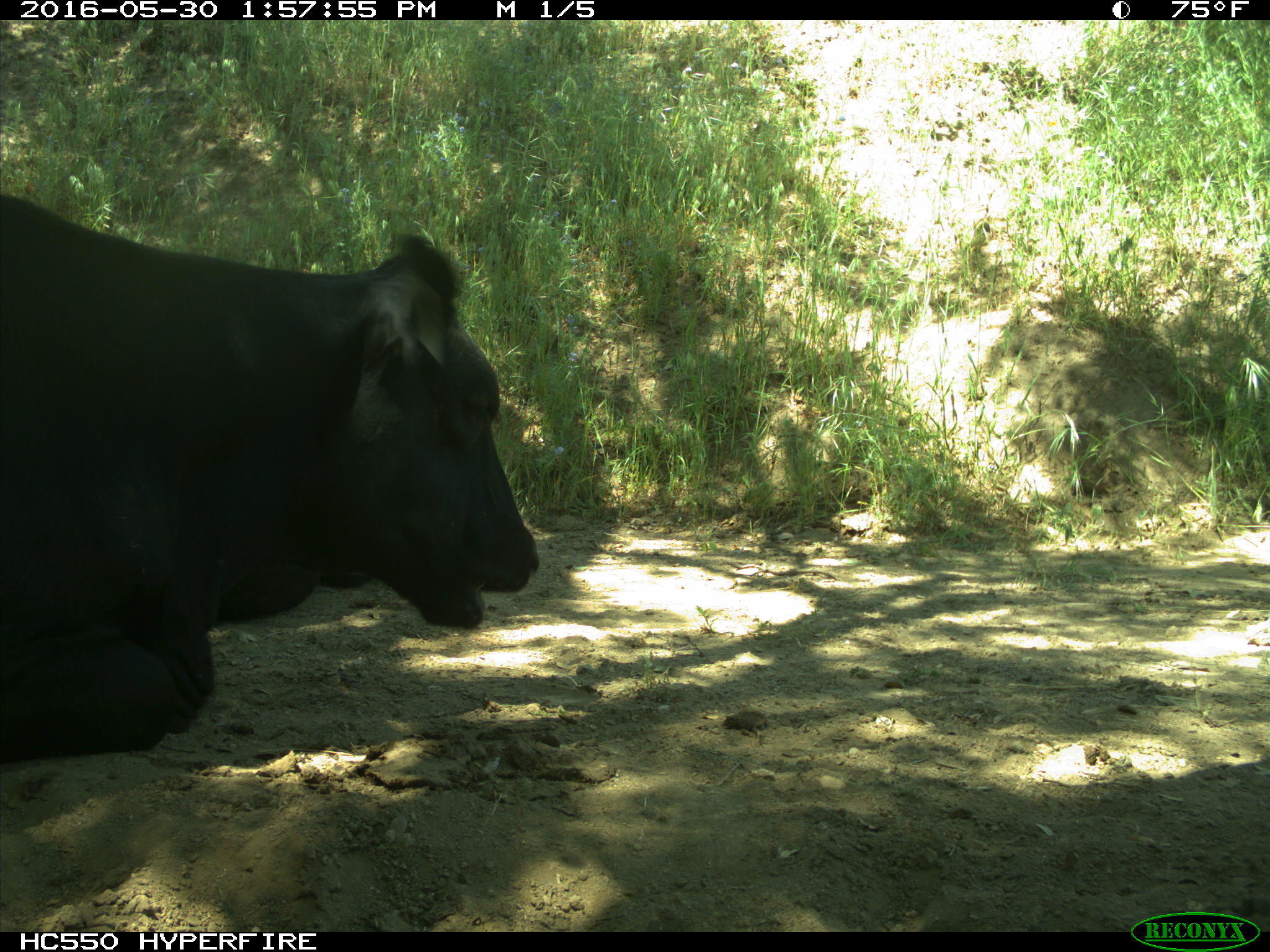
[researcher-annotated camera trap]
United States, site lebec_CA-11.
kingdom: Animalia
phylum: Chordata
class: Mammalia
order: Artiodactyla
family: Bovidae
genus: Bos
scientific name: Bos taurus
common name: domestic cow